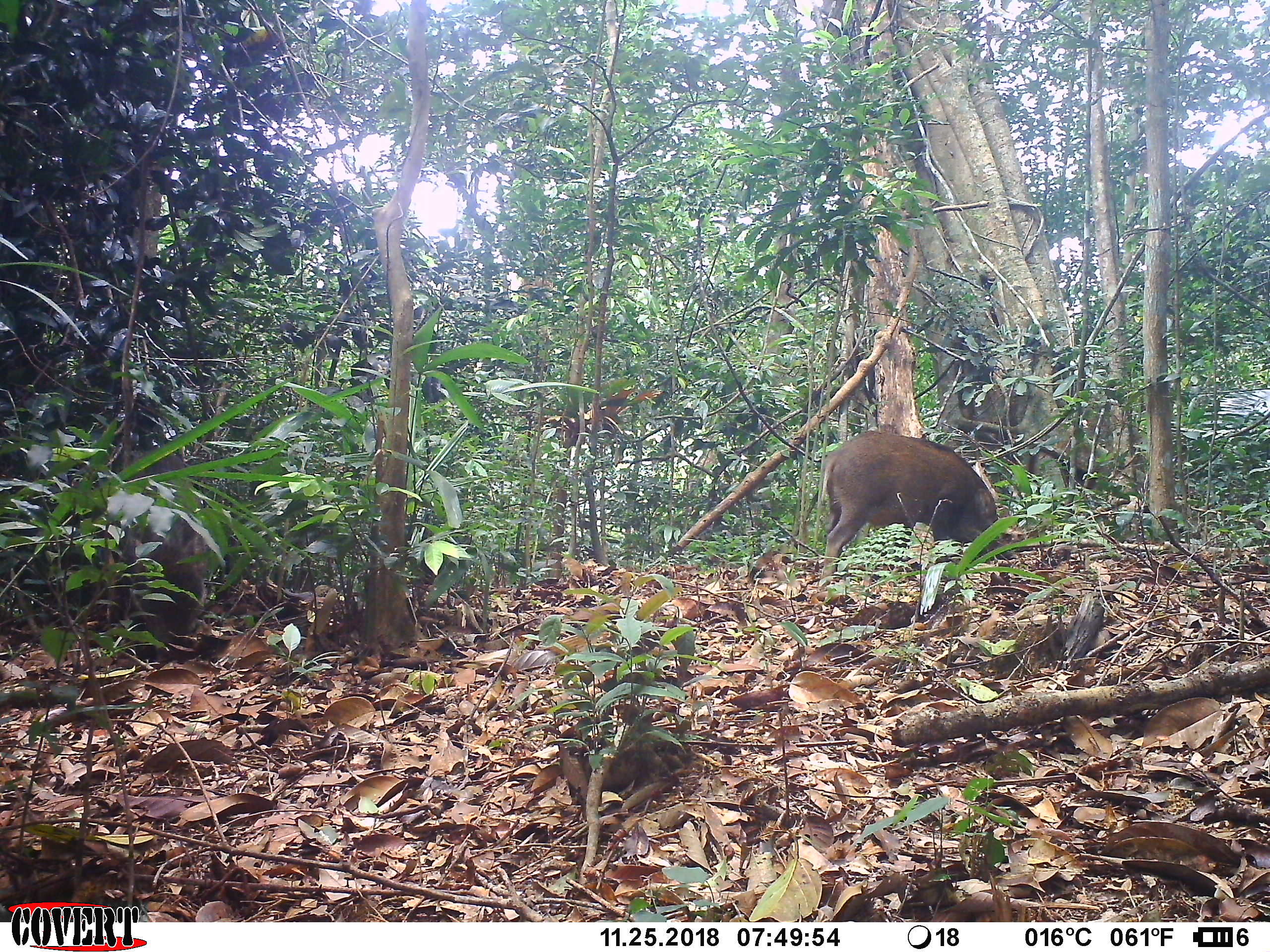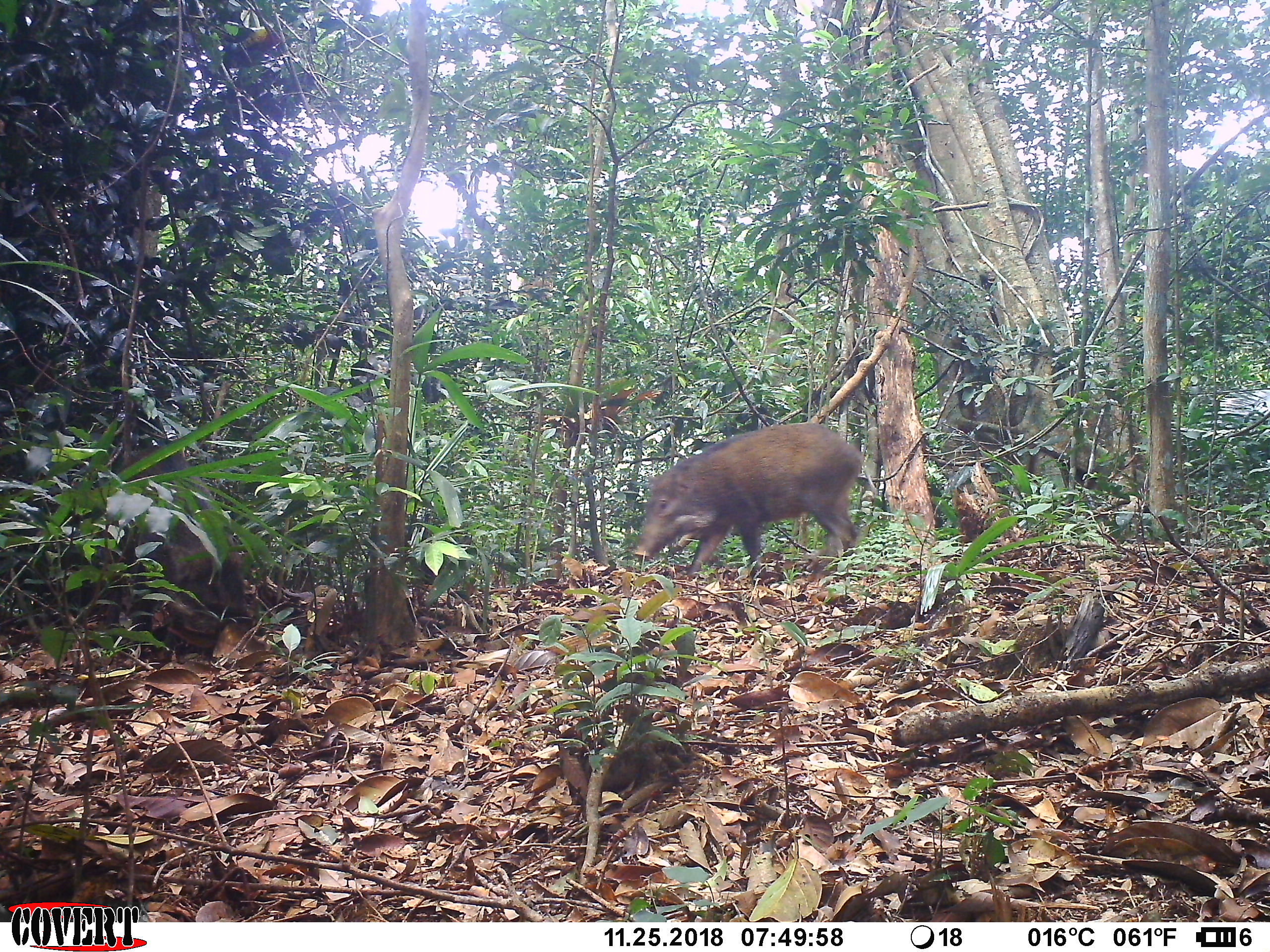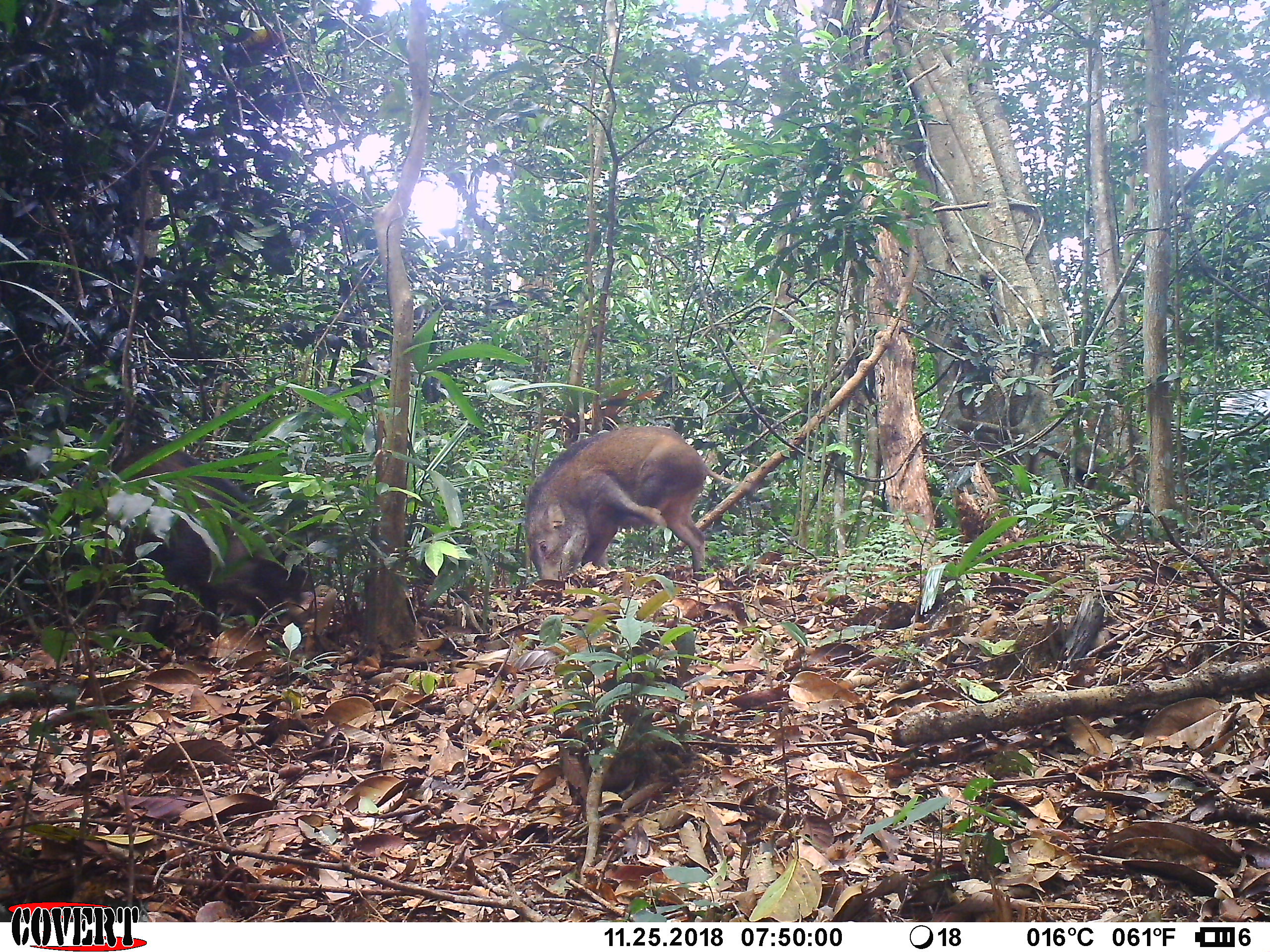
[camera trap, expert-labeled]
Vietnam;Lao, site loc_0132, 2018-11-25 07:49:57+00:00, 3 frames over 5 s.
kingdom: Animalia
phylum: Chordata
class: Mammalia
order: Artiodactyla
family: Suidae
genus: Sus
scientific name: Sus scrofa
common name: eurasian wild pig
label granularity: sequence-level